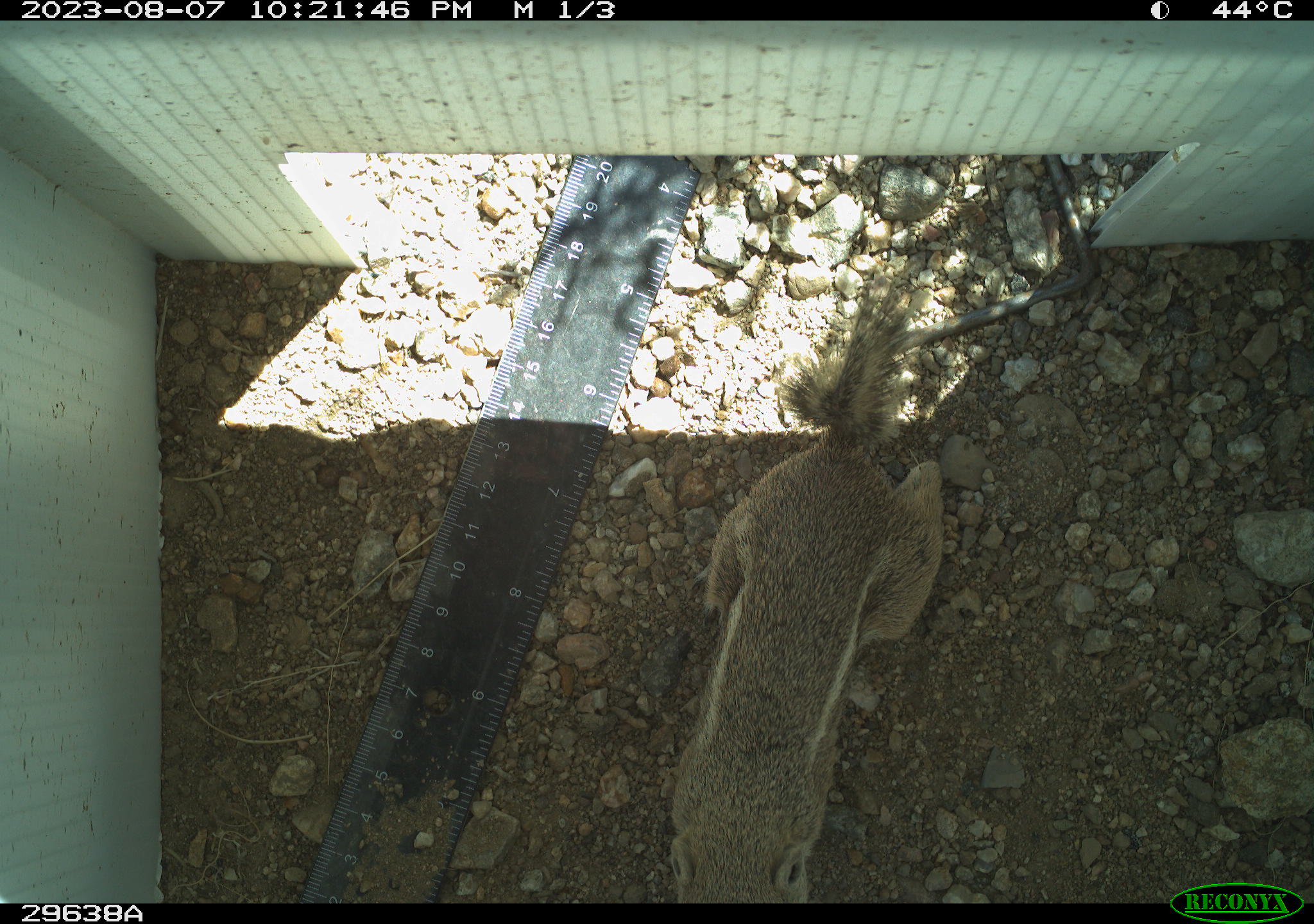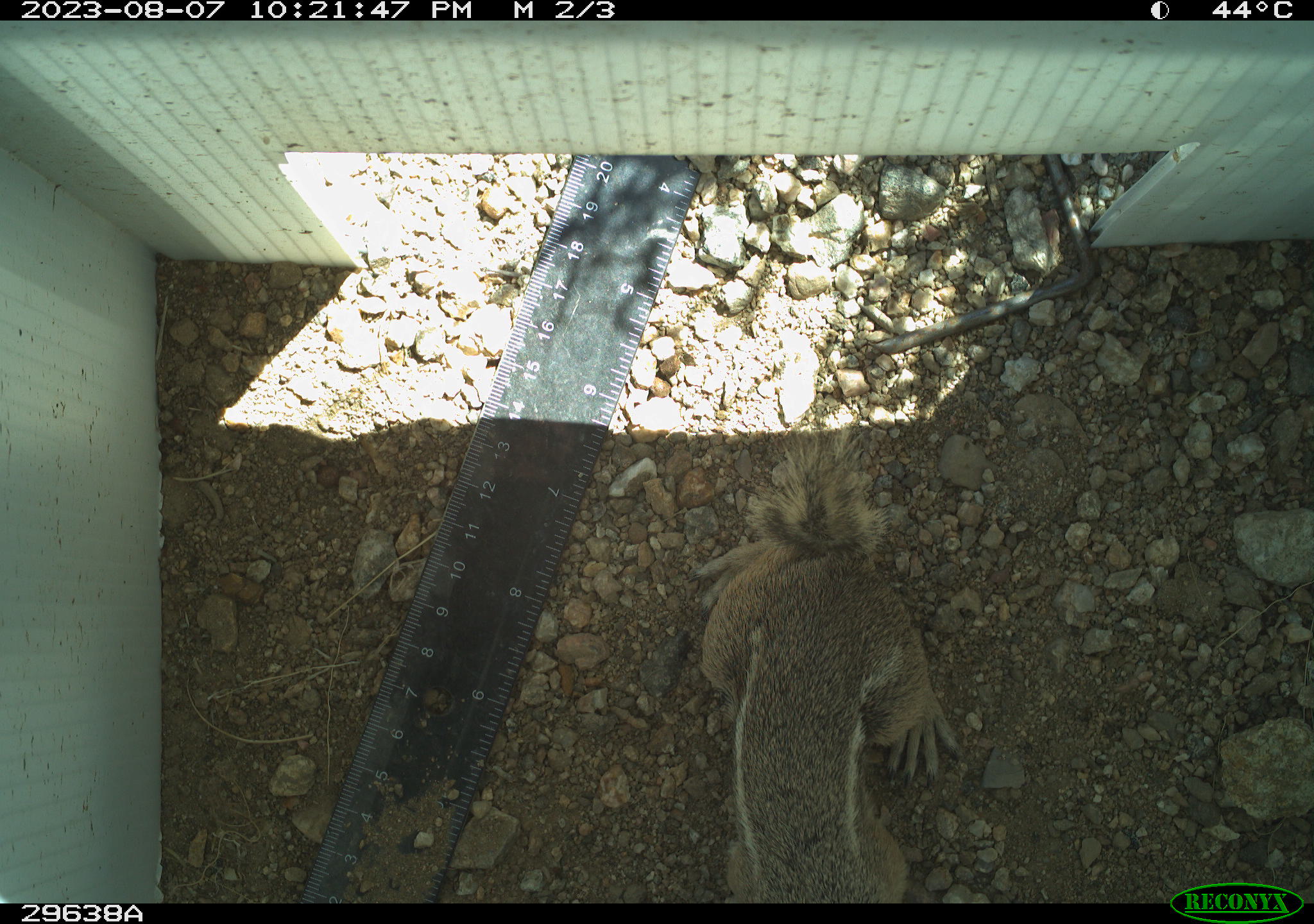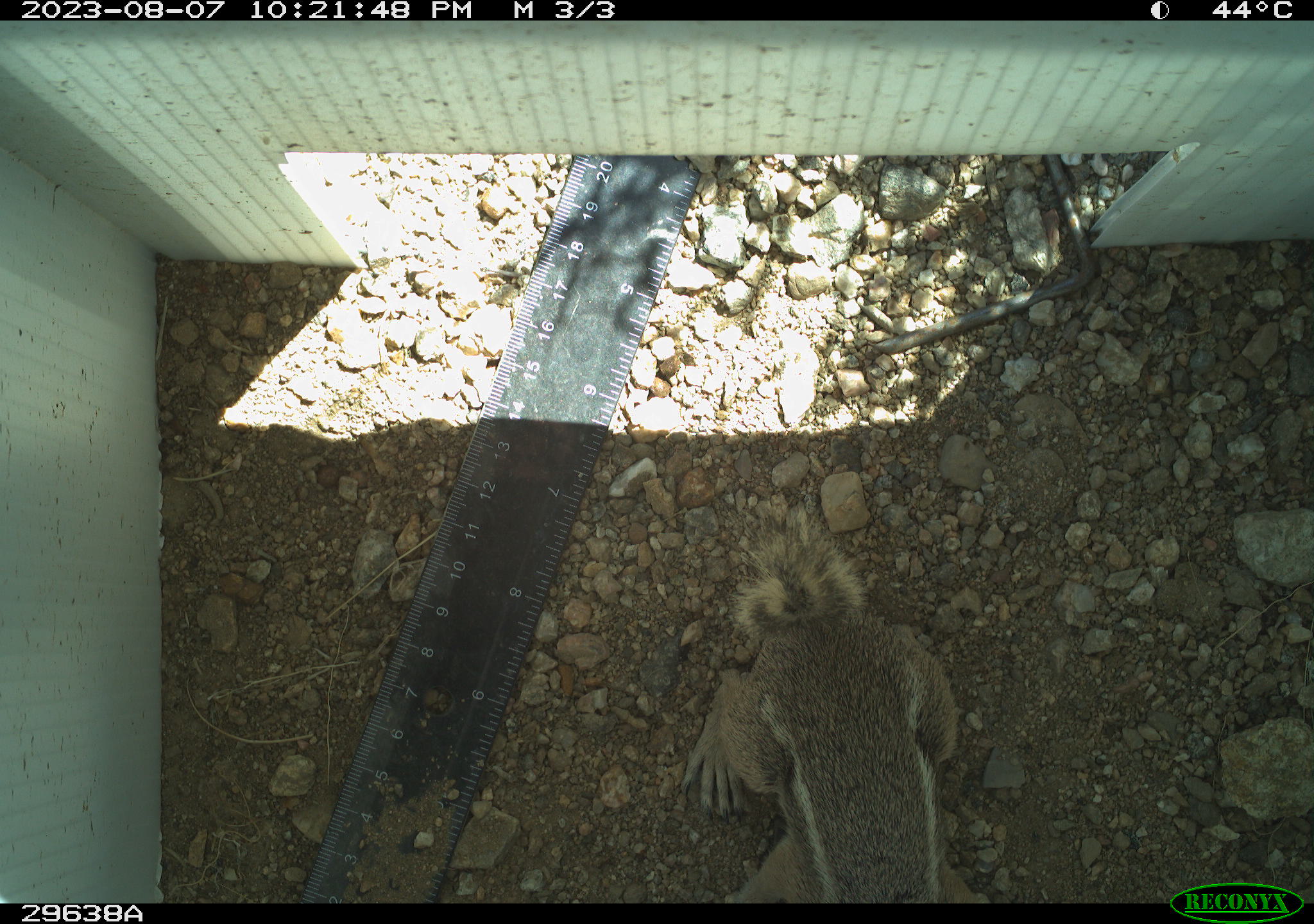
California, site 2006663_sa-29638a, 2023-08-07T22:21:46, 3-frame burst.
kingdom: Animalia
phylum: Chordata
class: Mammalia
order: Rodentia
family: Sciuridae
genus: Ammospermophilus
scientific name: Ammospermophilus leucurus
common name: white-tailed antelope squirrel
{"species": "white-tailed antelope squirrel (Ammospermophilus leucurus)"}